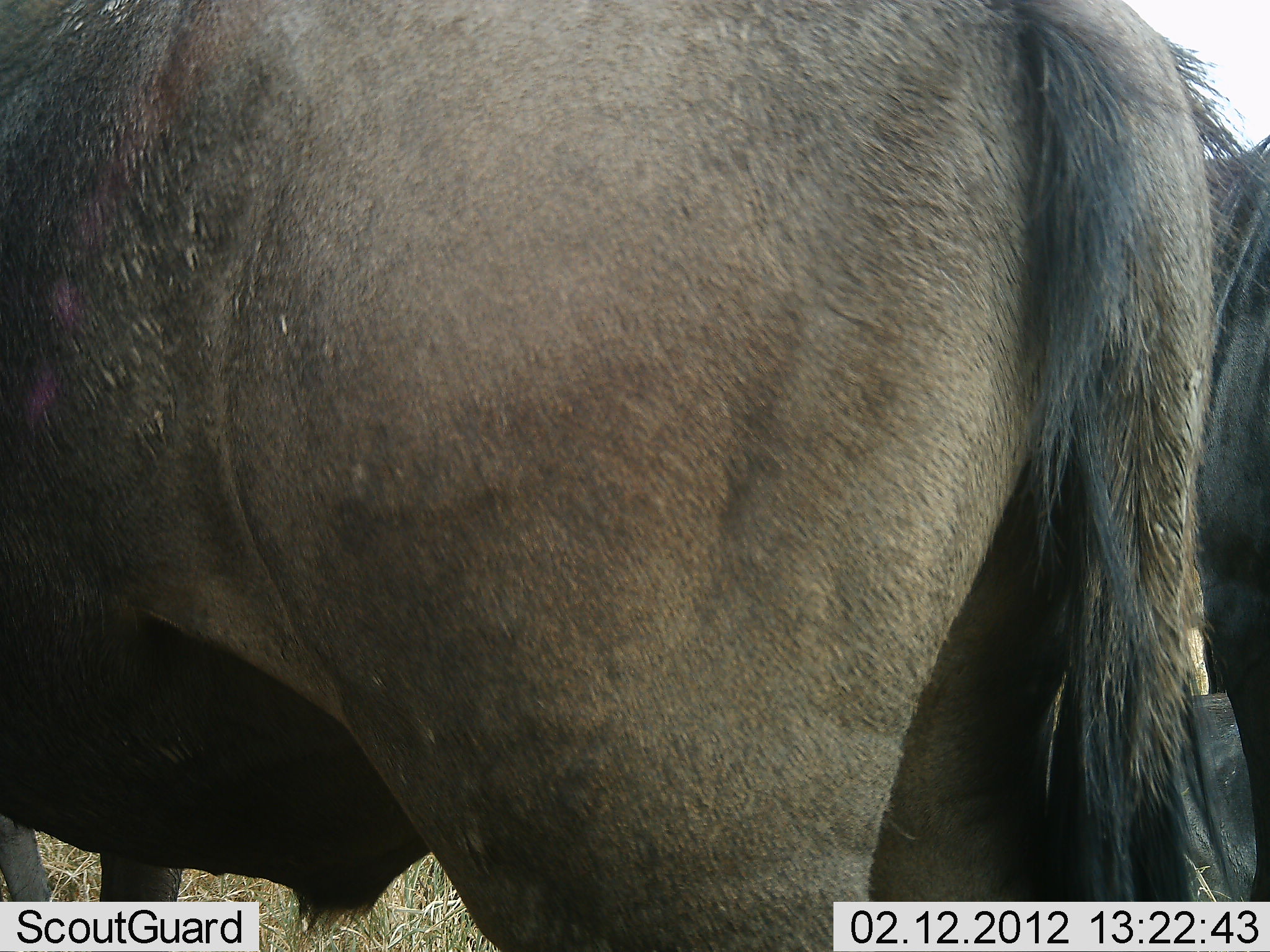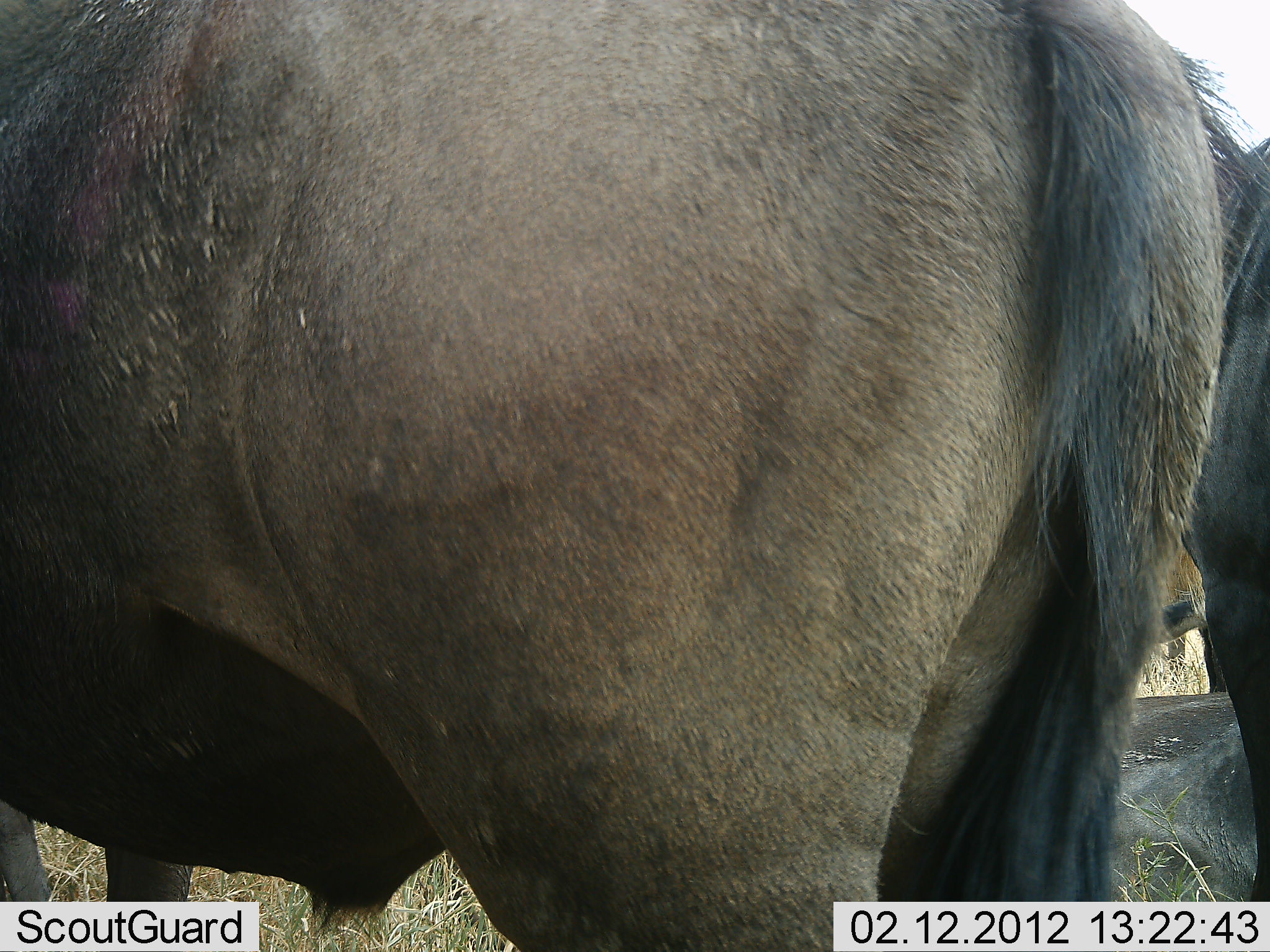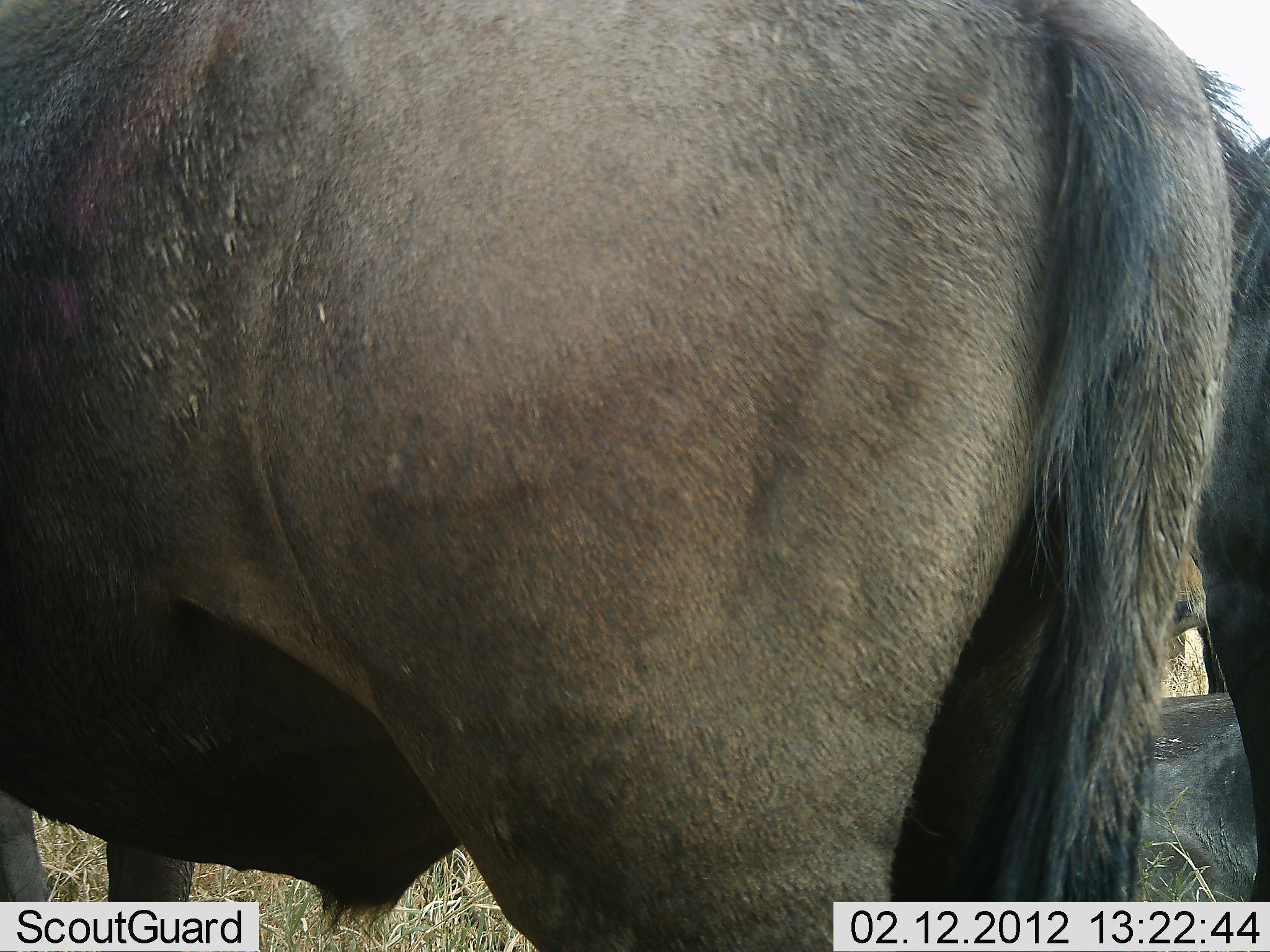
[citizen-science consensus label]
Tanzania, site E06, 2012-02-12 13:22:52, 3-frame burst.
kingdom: Animalia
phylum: Chordata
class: Mammalia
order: Artiodactyla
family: Bovidae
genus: Connochaetes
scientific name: Connochaetes taurinus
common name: blue wildebeest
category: wildebeest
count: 3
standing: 88%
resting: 71%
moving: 0%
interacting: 0%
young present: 6%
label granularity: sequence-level